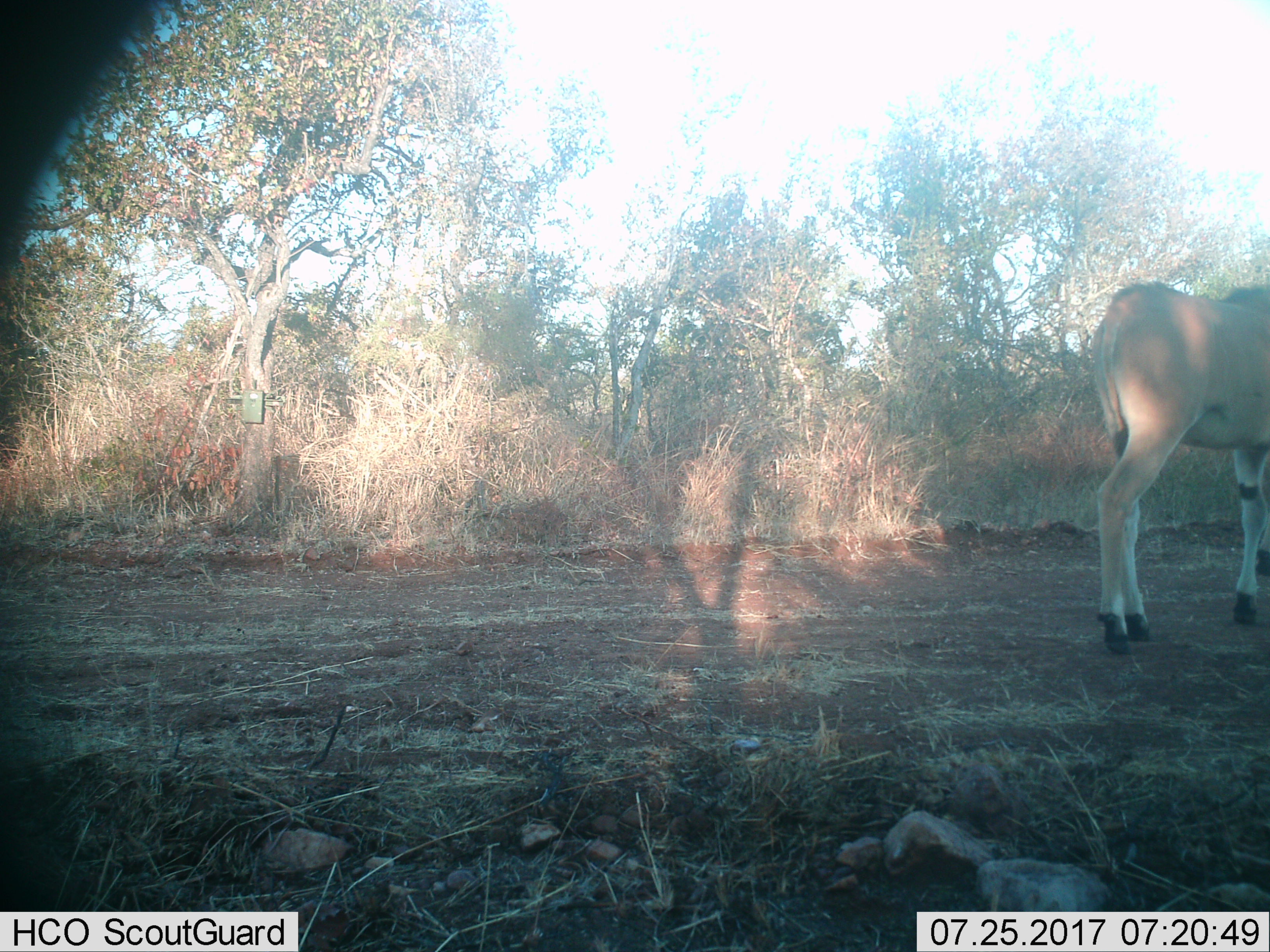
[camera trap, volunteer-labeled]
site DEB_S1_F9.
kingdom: Animalia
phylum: Chordata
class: Mammalia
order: Artiodactyla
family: Bovidae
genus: Tragelaphus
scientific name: Tragelaphus oryx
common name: eland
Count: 1.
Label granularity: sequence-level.